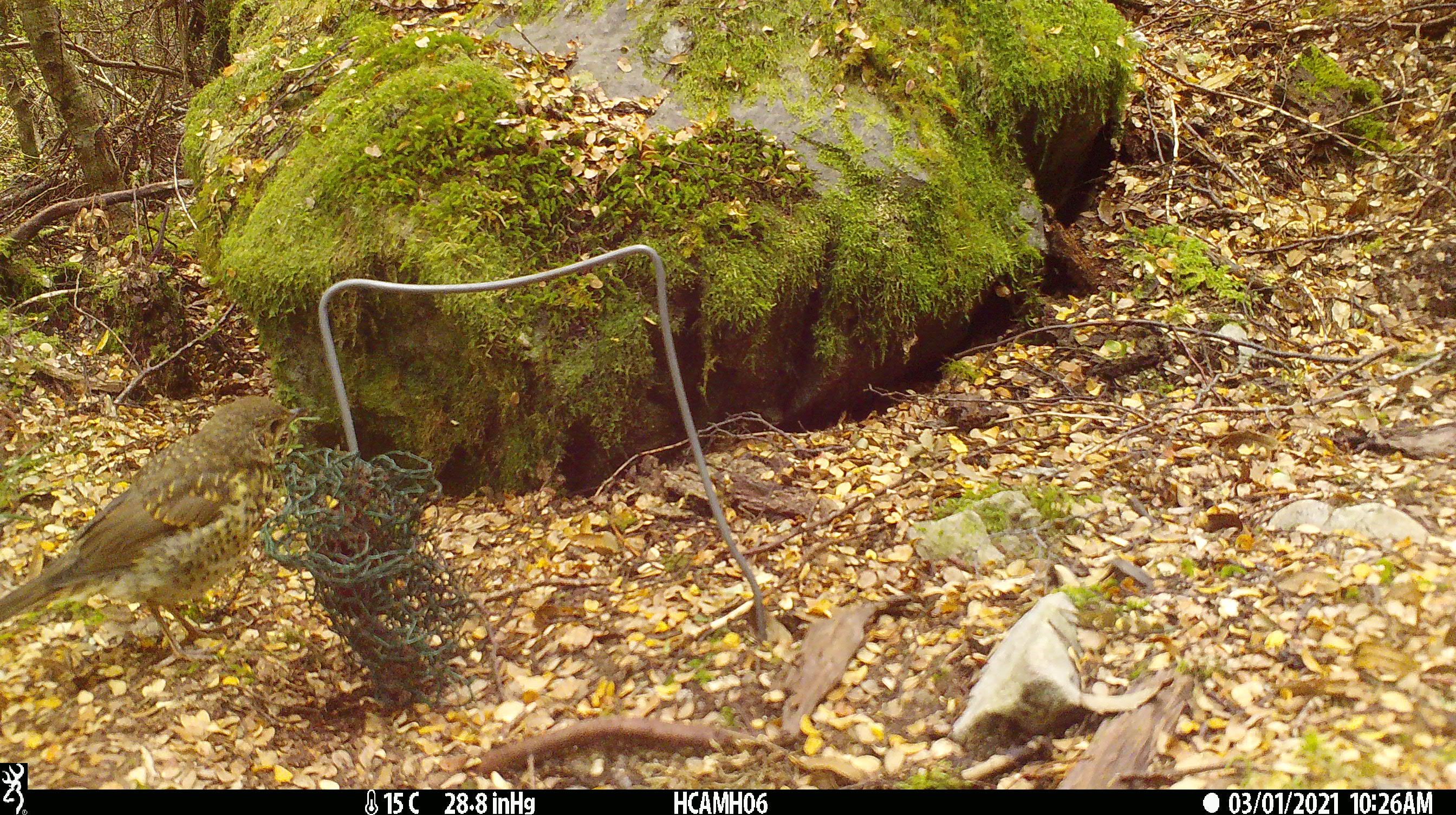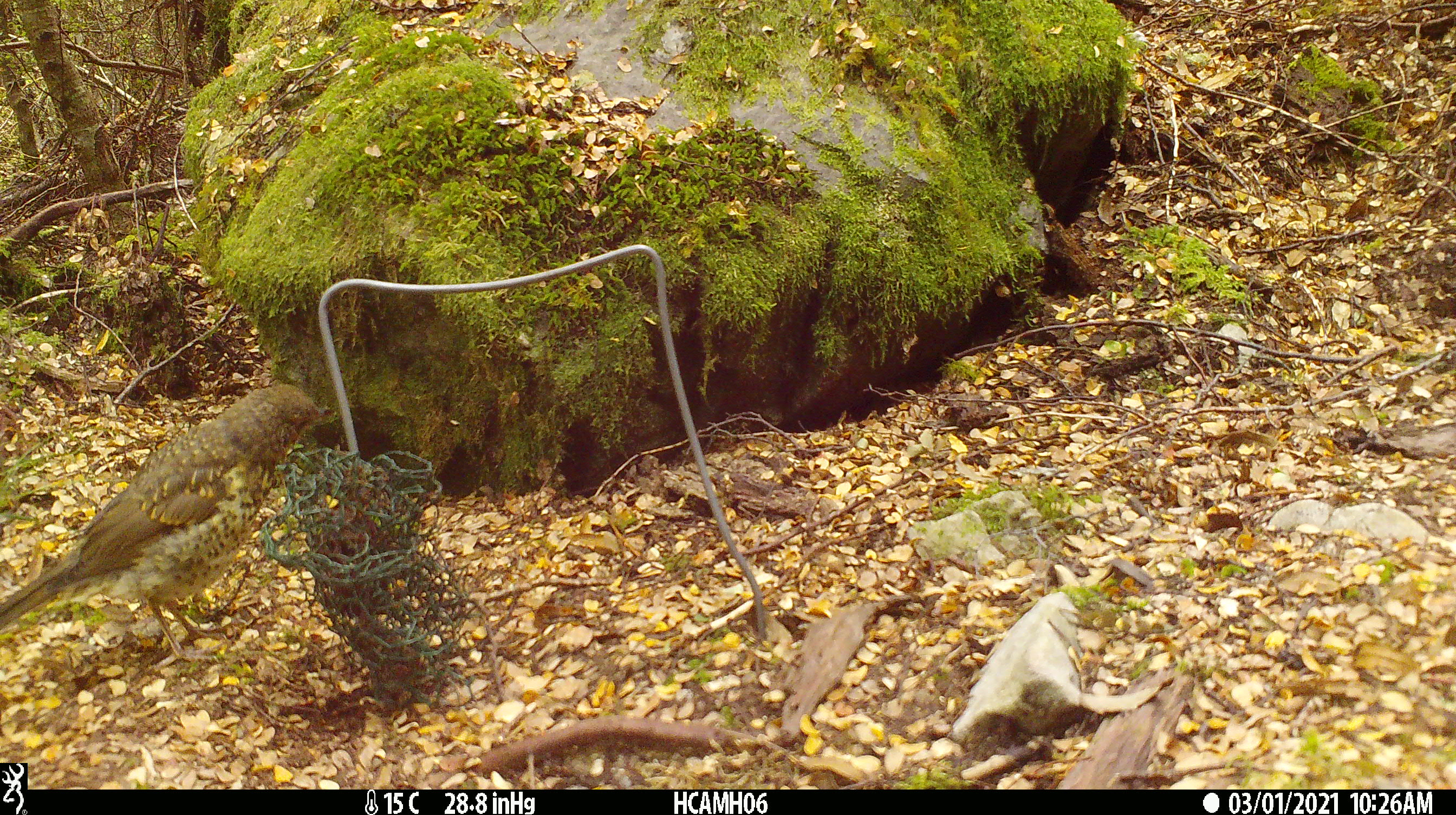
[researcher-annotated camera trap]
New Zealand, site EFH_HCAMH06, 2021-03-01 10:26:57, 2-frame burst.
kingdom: Animalia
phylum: Chordata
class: Aves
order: Passeriformes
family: Turdidae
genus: Turdus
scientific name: Turdus philomelos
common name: song thrush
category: thrush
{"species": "thrush (song thrush) (Turdus philomelos)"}